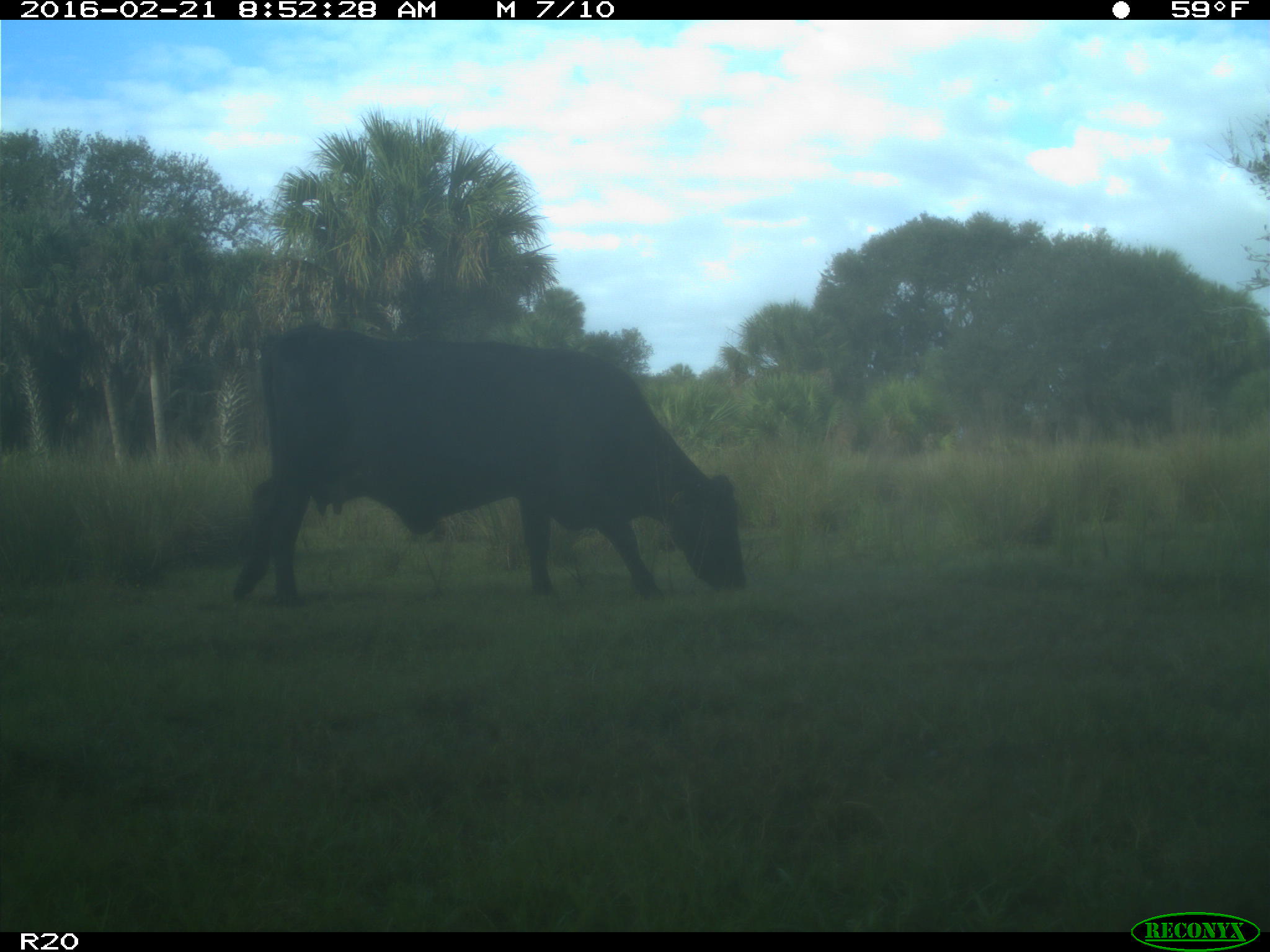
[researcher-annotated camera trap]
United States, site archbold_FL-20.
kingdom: Animalia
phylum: Chordata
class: Mammalia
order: Artiodactyla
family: Bovidae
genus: Bos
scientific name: Bos taurus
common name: domestic cow